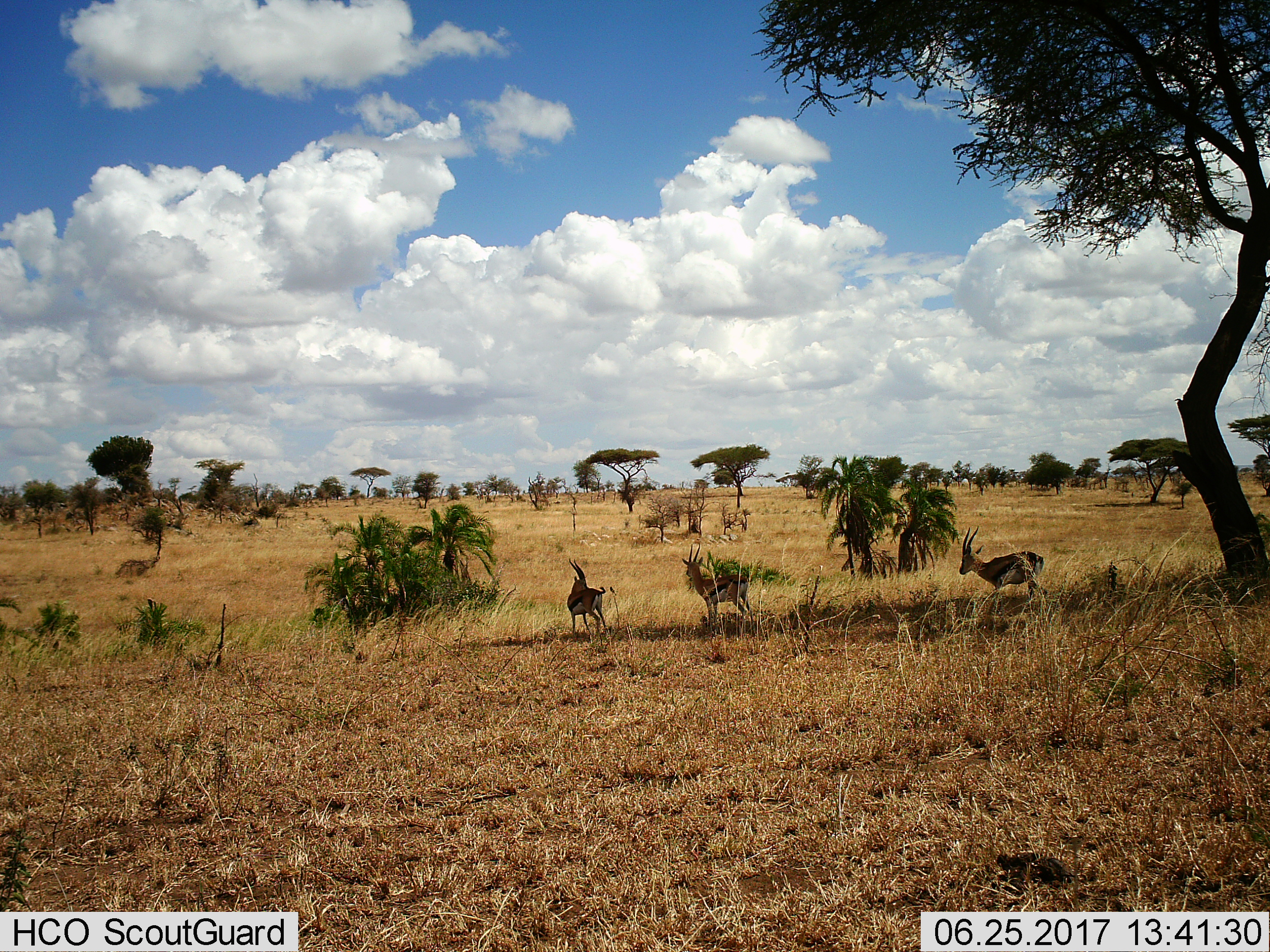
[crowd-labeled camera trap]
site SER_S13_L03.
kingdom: Animalia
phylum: Chordata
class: Mammalia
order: Artiodactyla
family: Bovidae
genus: Eudorcas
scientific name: Eudorcas thomsonii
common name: thomson's gazelle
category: gazellethomsons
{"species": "gazellethomsons (thomson's gazelle) (Eudorcas thomsonii)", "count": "3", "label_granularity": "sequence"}